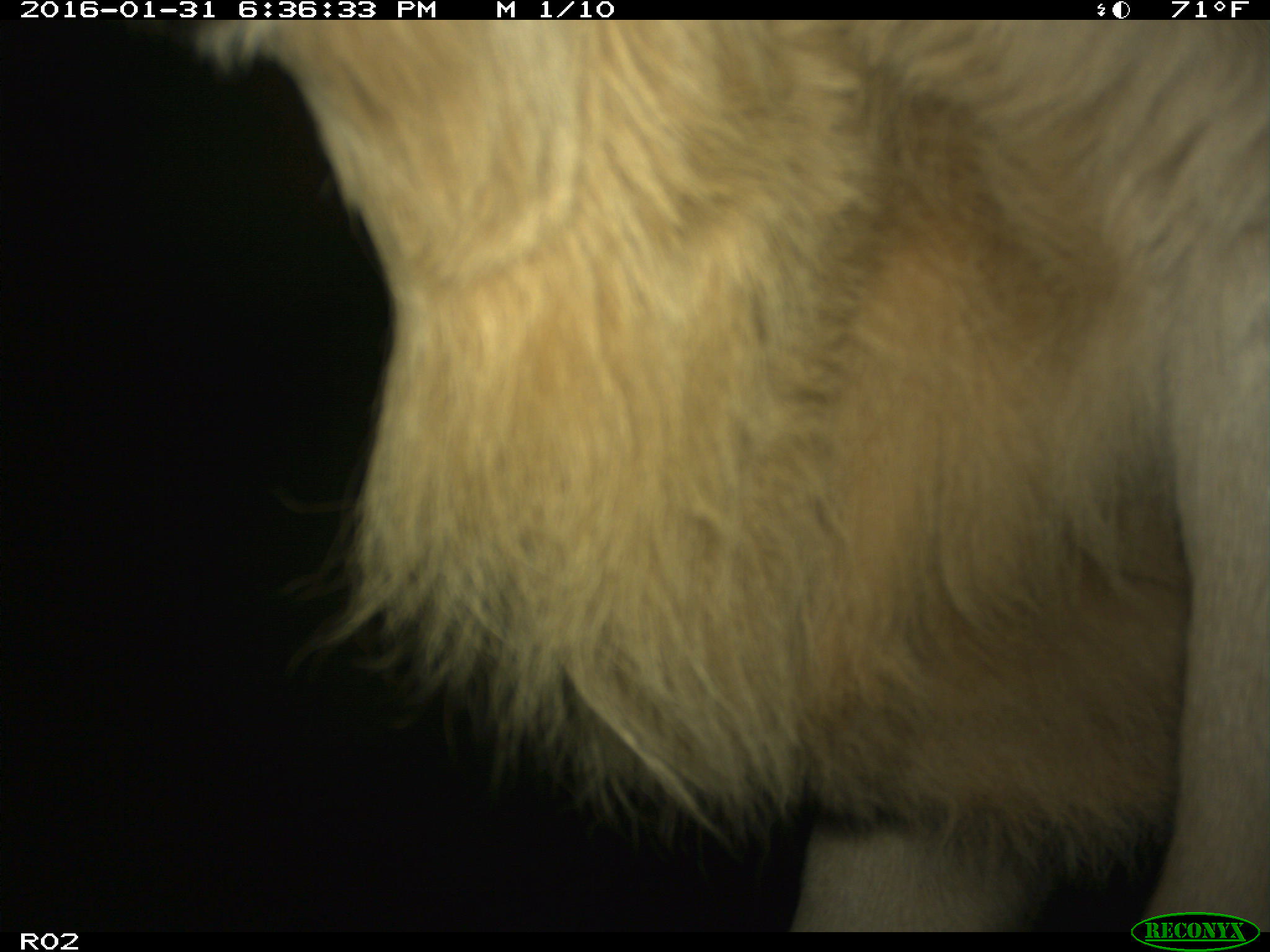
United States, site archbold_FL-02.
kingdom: Animalia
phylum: Chordata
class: Mammalia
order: Artiodactyla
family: Bovidae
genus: Bos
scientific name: Bos taurus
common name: domestic cow